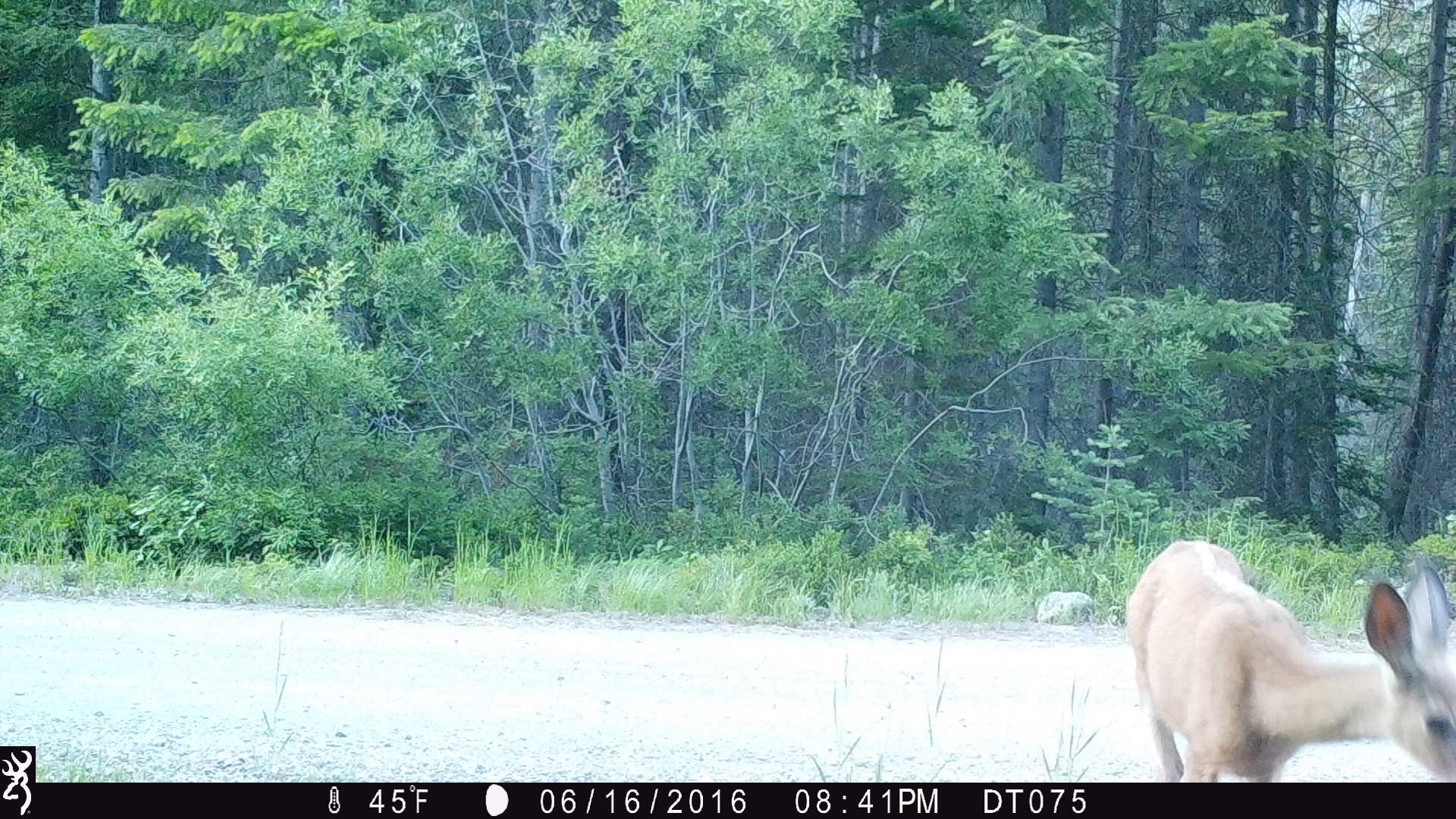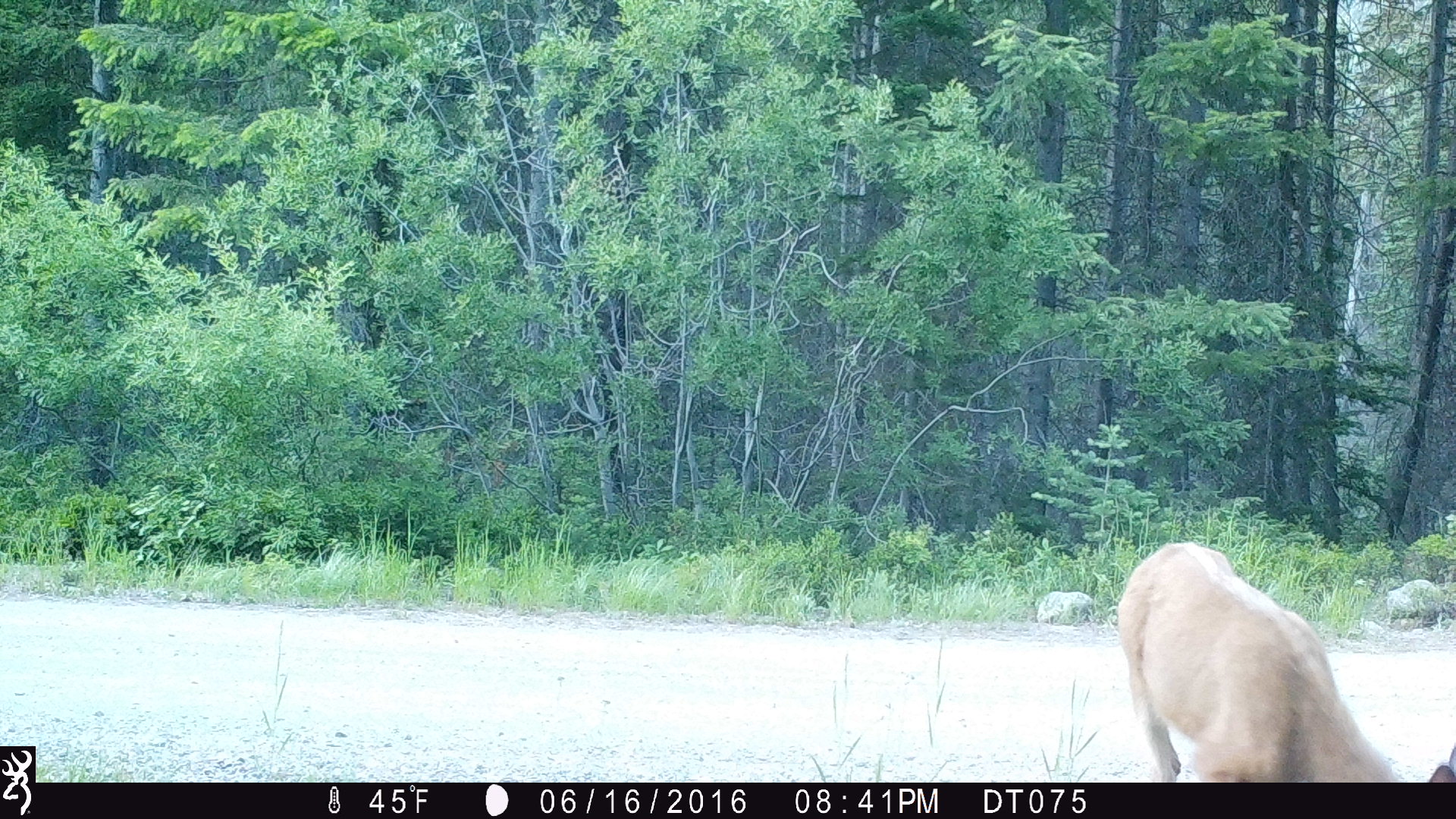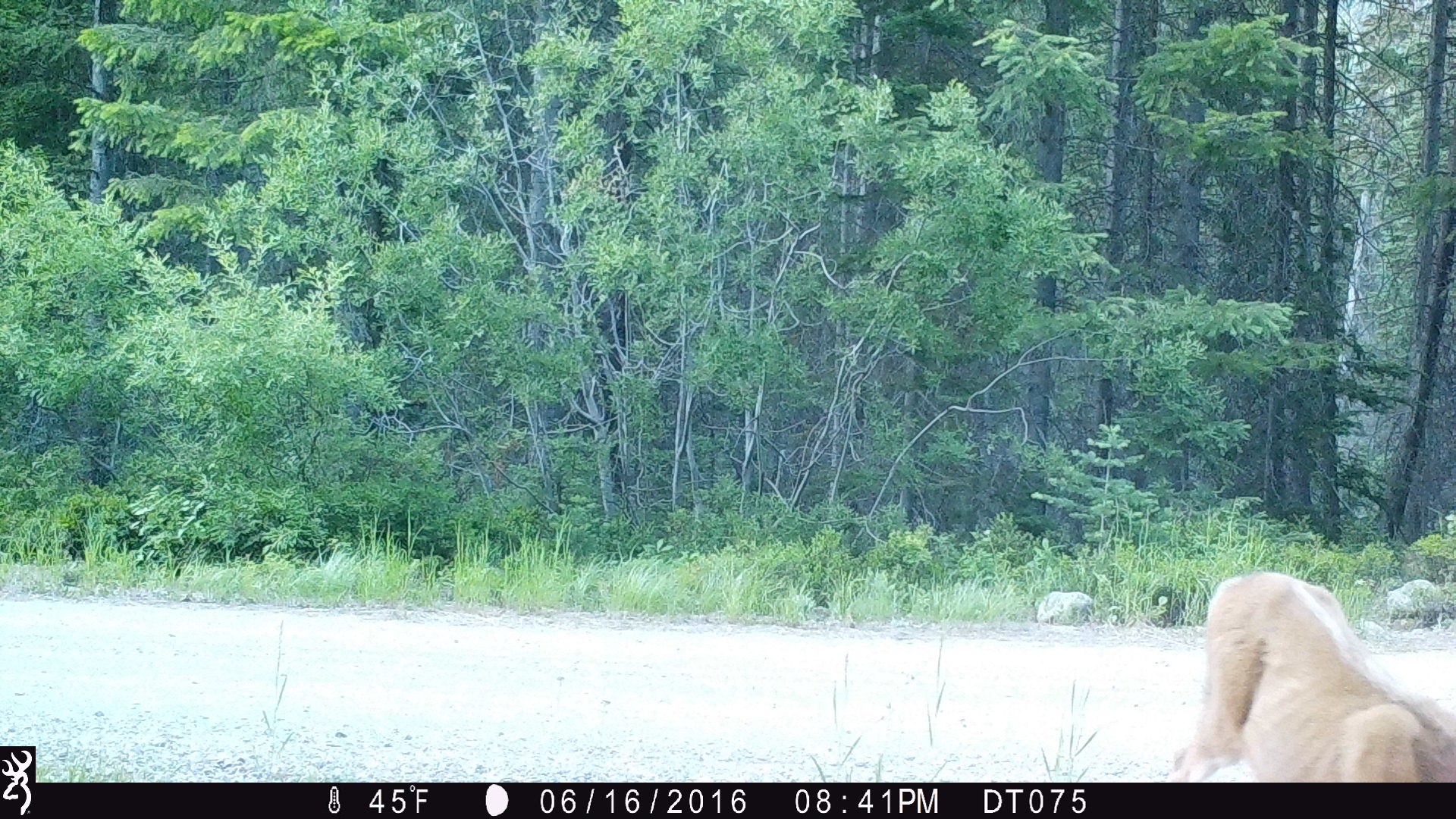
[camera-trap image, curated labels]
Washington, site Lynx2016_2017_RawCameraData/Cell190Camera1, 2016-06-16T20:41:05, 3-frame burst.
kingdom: Animalia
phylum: Chordata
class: Mammalia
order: Artiodactyla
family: Cervidae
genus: Odocoileus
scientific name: Odocoileus hemionus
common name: mule deer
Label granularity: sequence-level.